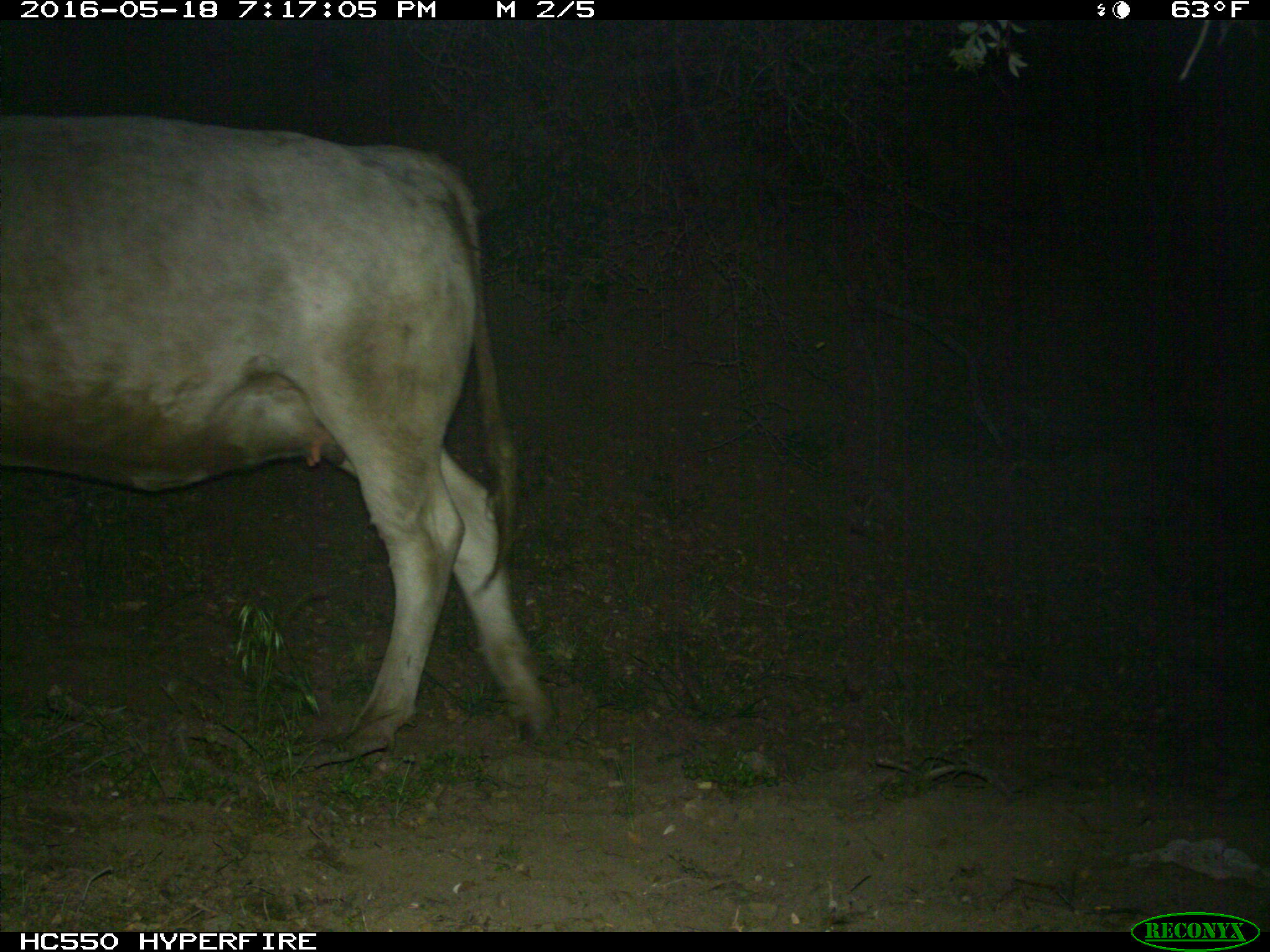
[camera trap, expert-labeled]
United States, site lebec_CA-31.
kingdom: Animalia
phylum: Chordata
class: Mammalia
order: Artiodactyla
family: Bovidae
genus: Bos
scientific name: Bos taurus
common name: domestic cow